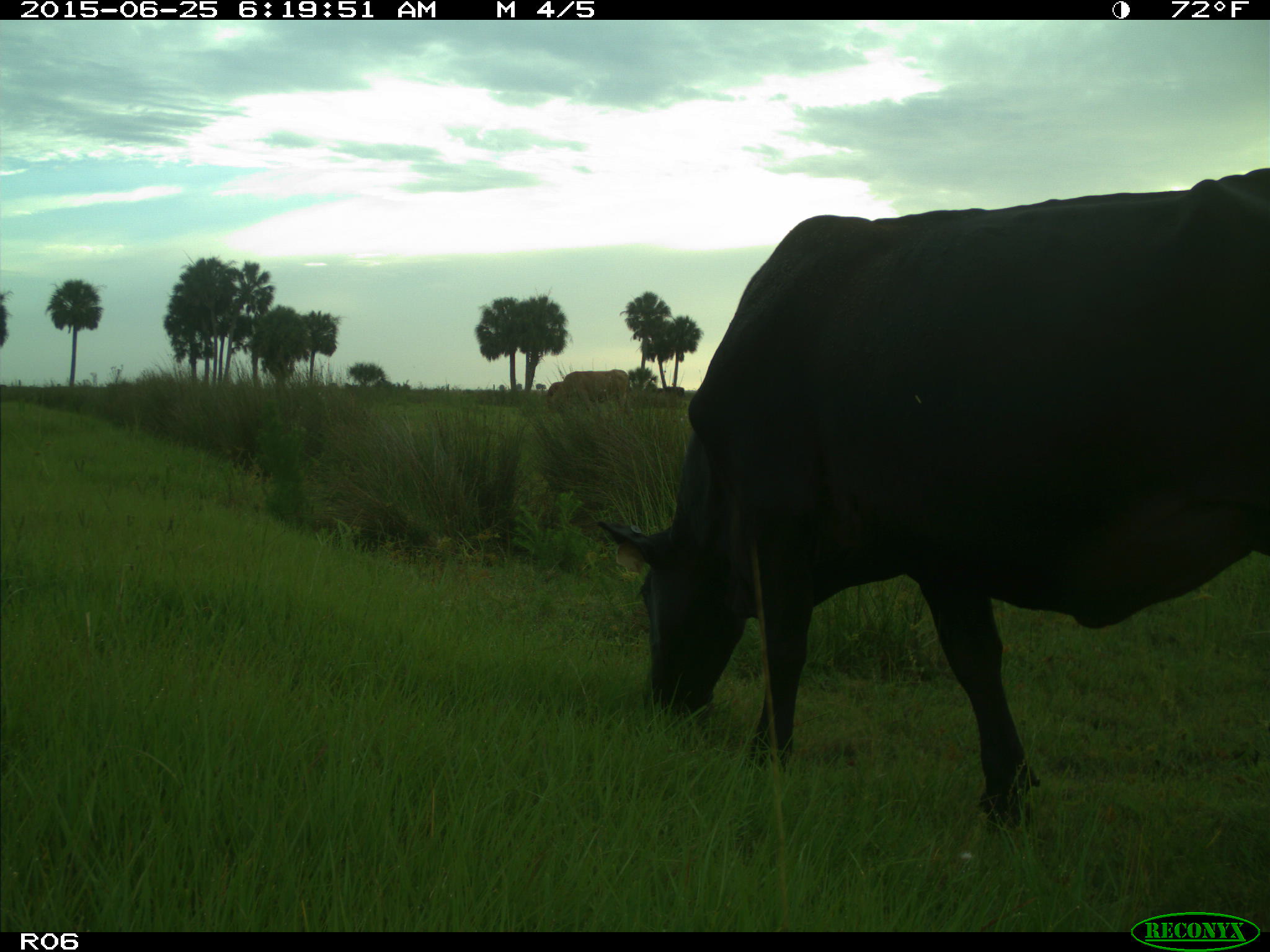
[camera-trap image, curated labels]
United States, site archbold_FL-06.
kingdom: Animalia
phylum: Chordata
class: Mammalia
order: Artiodactyla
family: Bovidae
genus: Bos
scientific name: Bos taurus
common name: domestic cow